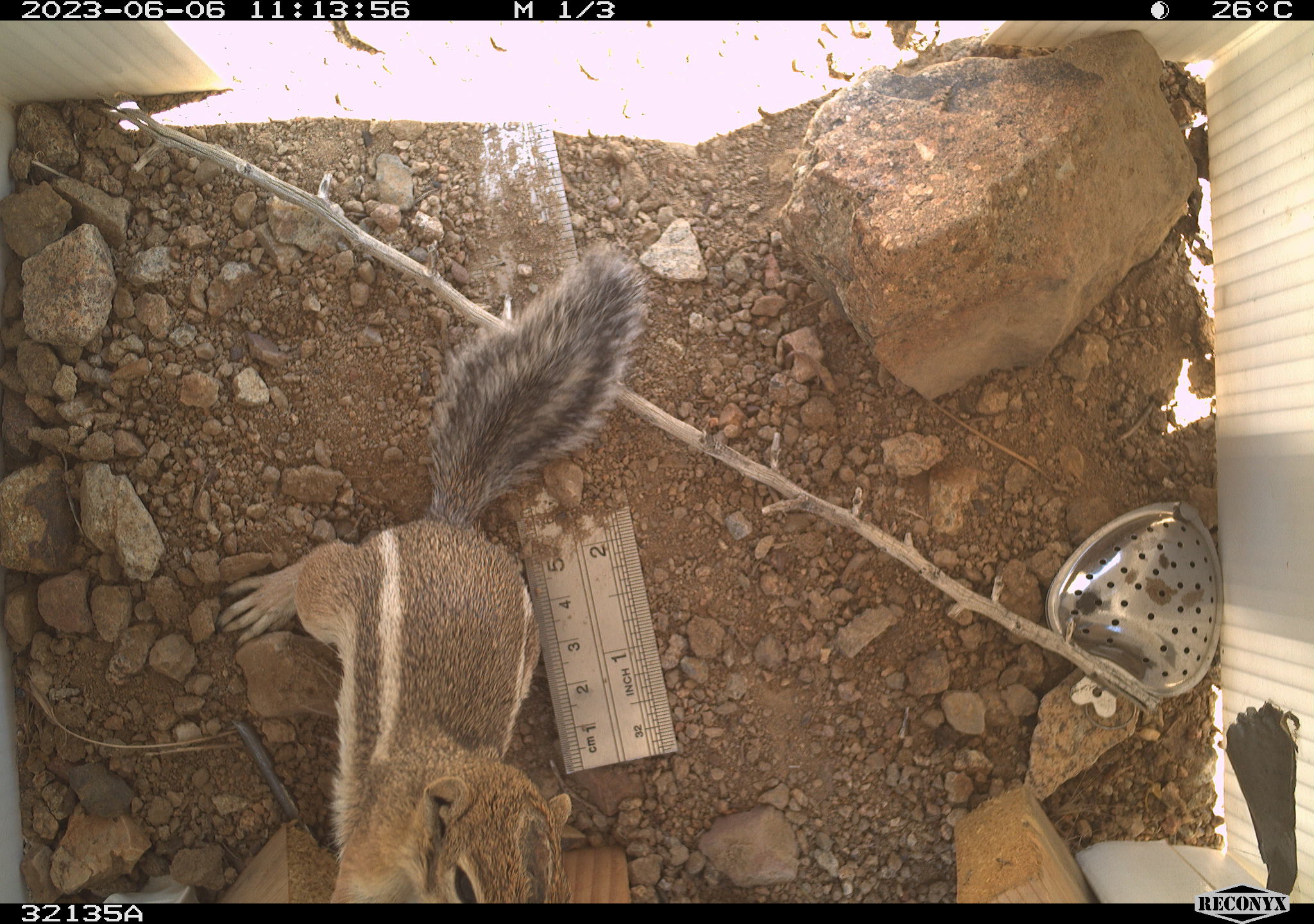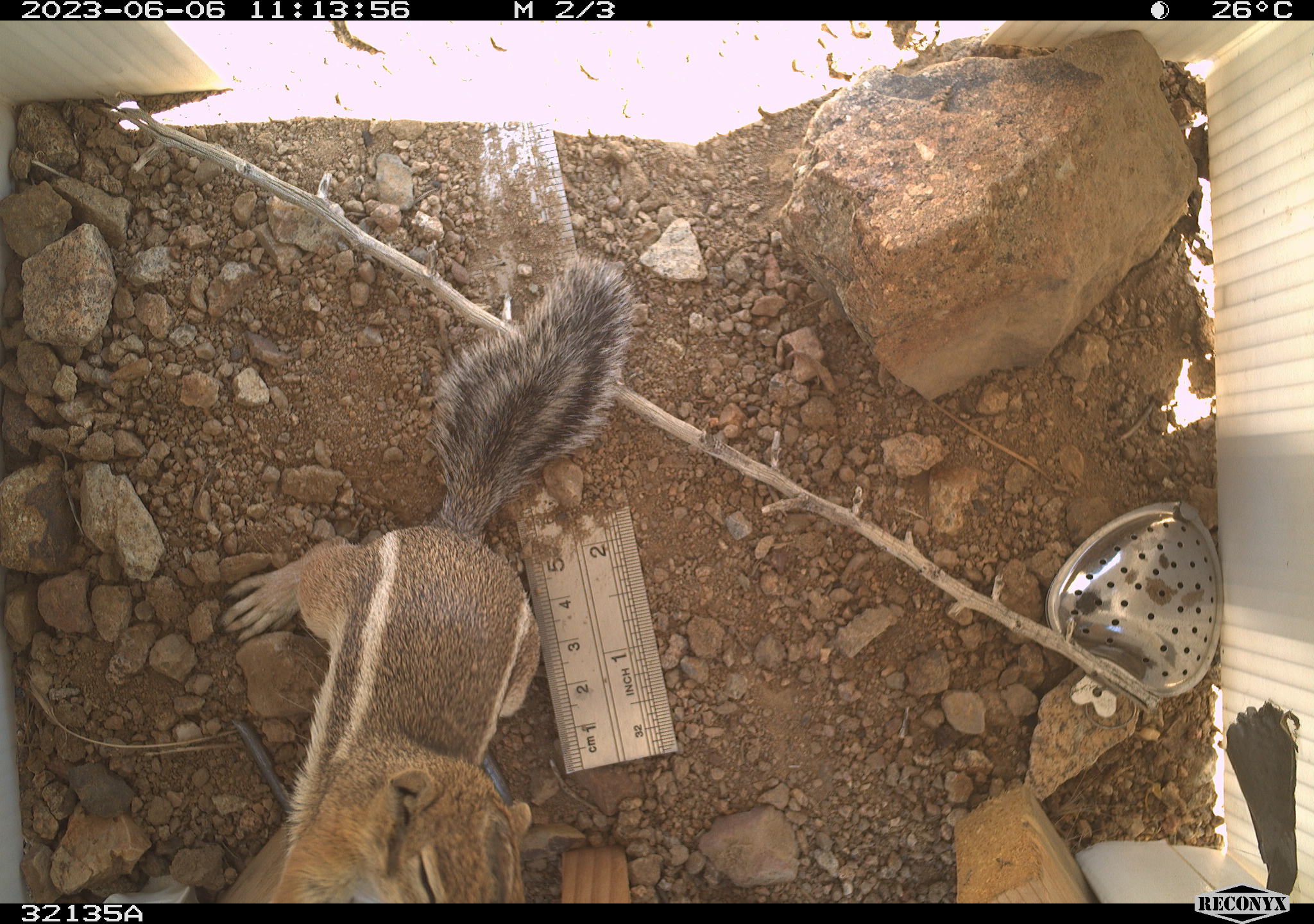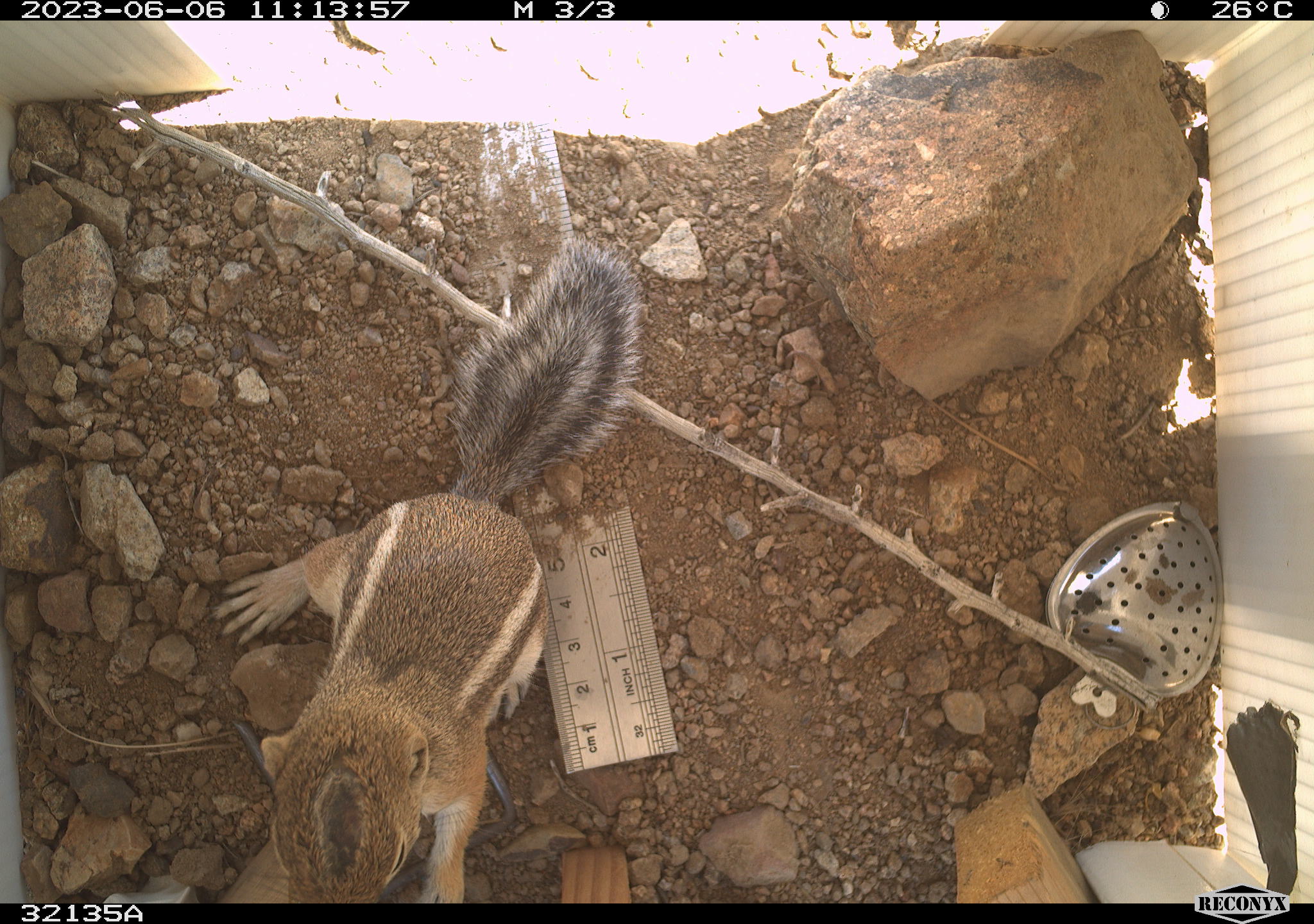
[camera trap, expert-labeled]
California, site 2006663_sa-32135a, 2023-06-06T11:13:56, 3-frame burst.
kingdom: Animalia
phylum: Chordata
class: Mammalia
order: Rodentia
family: Sciuridae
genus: Ammospermophilus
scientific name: Ammospermophilus leucurus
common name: white-tailed antelope squirrel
White-tailed antelope squirrel (Ammospermophilus leucurus).